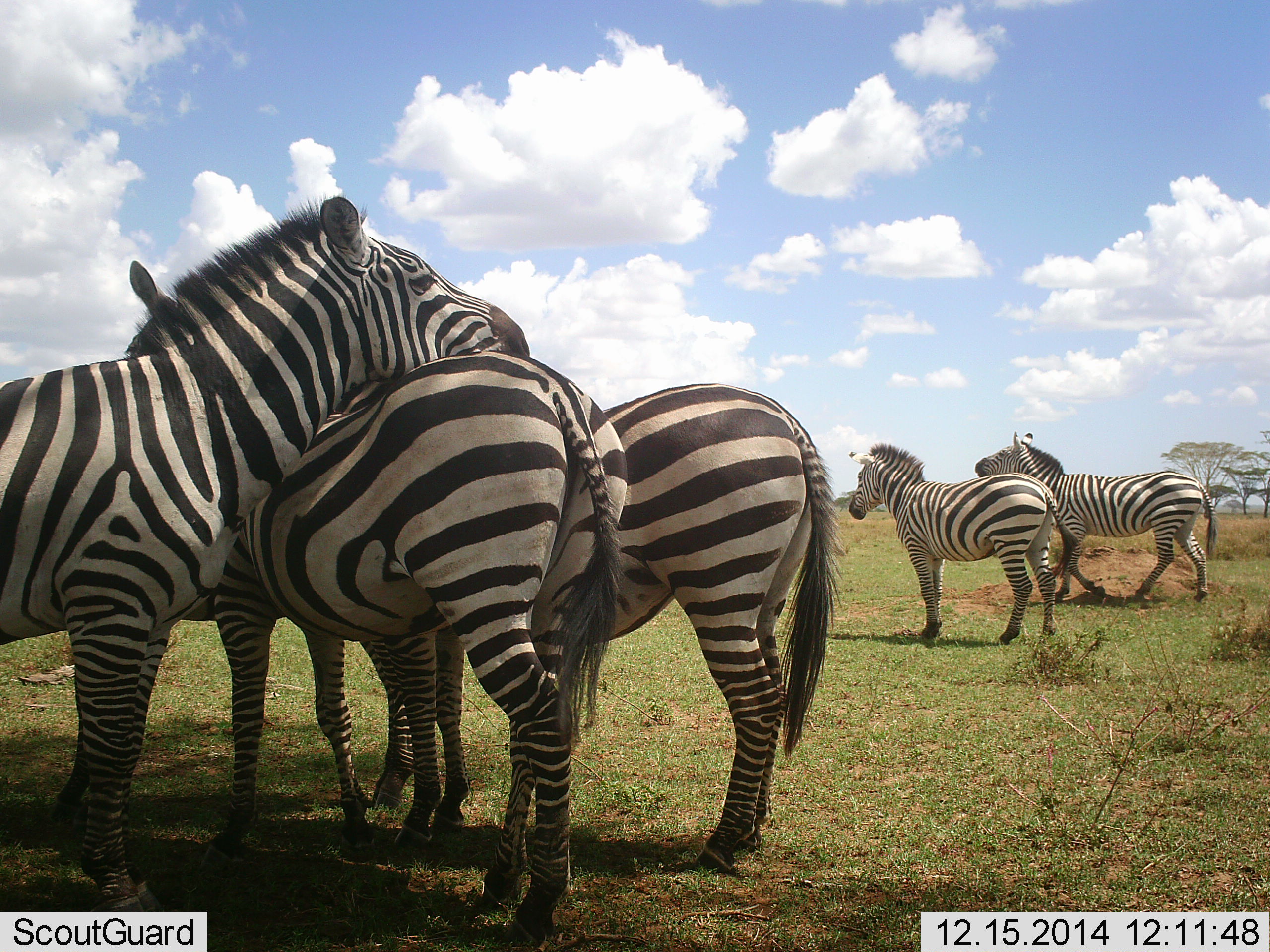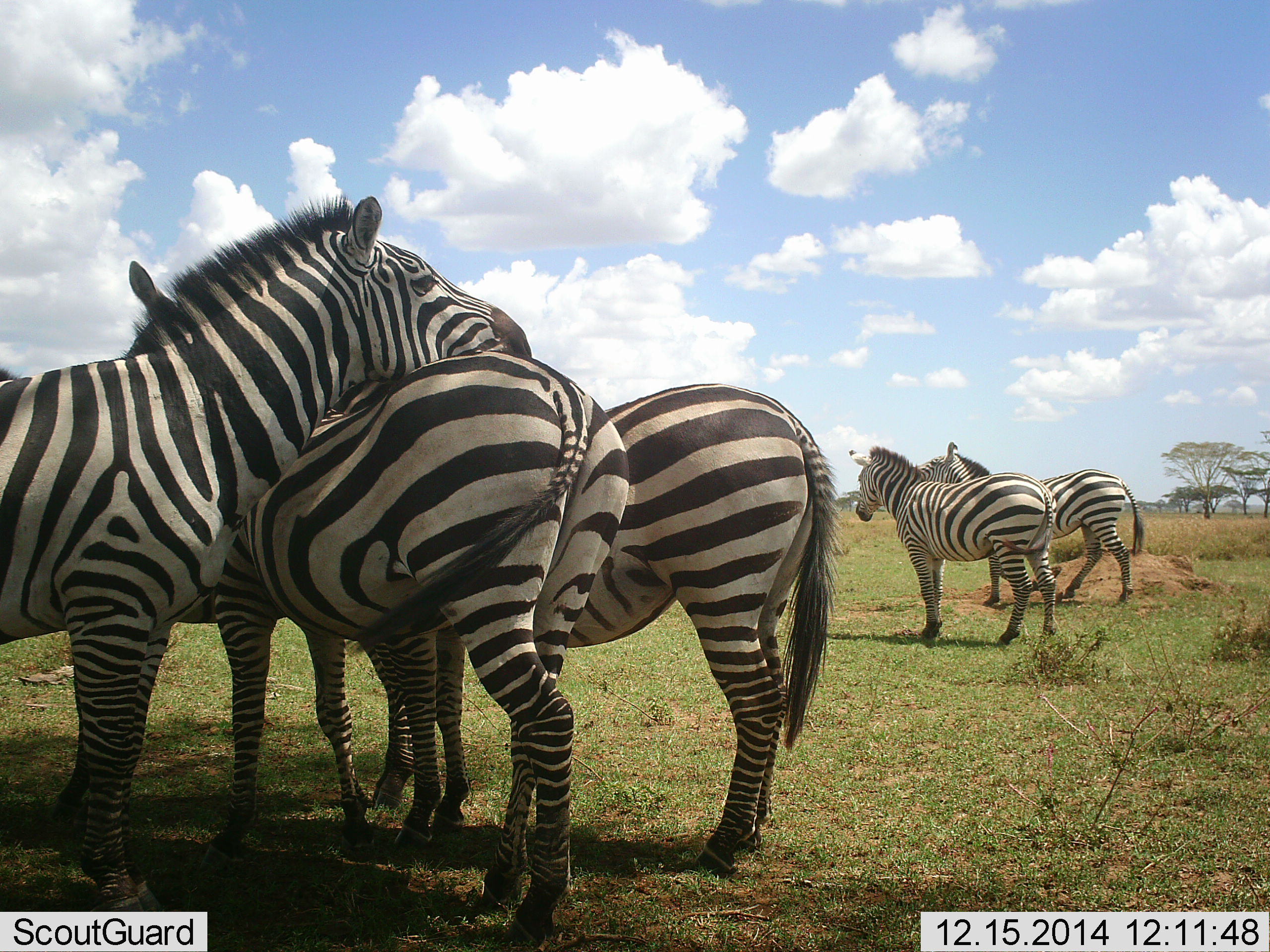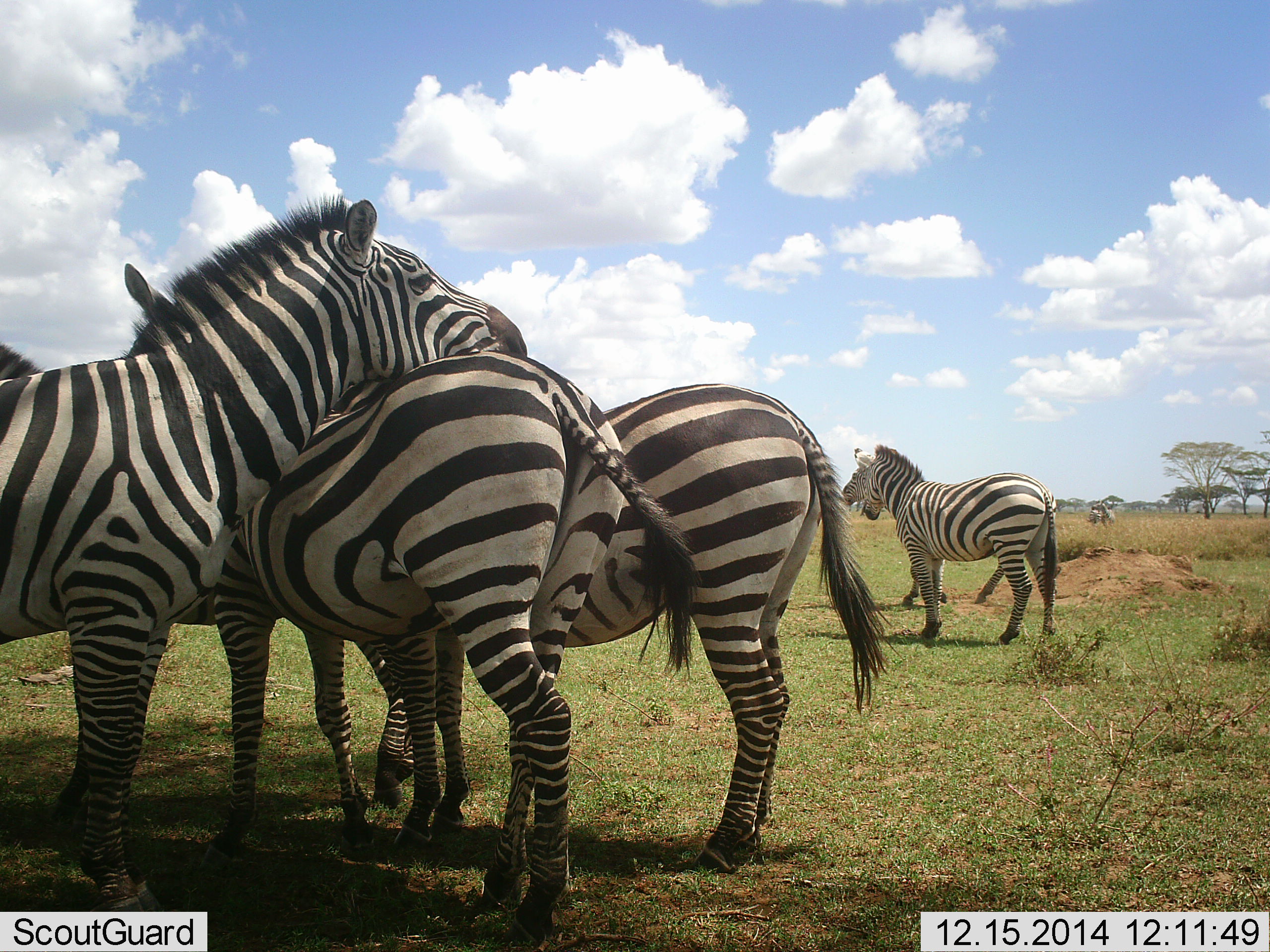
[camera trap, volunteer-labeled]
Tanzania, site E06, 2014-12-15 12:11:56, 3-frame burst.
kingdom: Animalia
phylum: Chordata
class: Mammalia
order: Perissodactyla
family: Equidae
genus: Equus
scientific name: Equus quagga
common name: plains zebra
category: zebra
Zebra (plains zebra) (Equus quagga), count 5. Behavior (volunteer vote fractions): standing 80%, resting 0%, moving 70%, interacting 80%. Young present (vote fraction): 0%. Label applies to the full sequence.